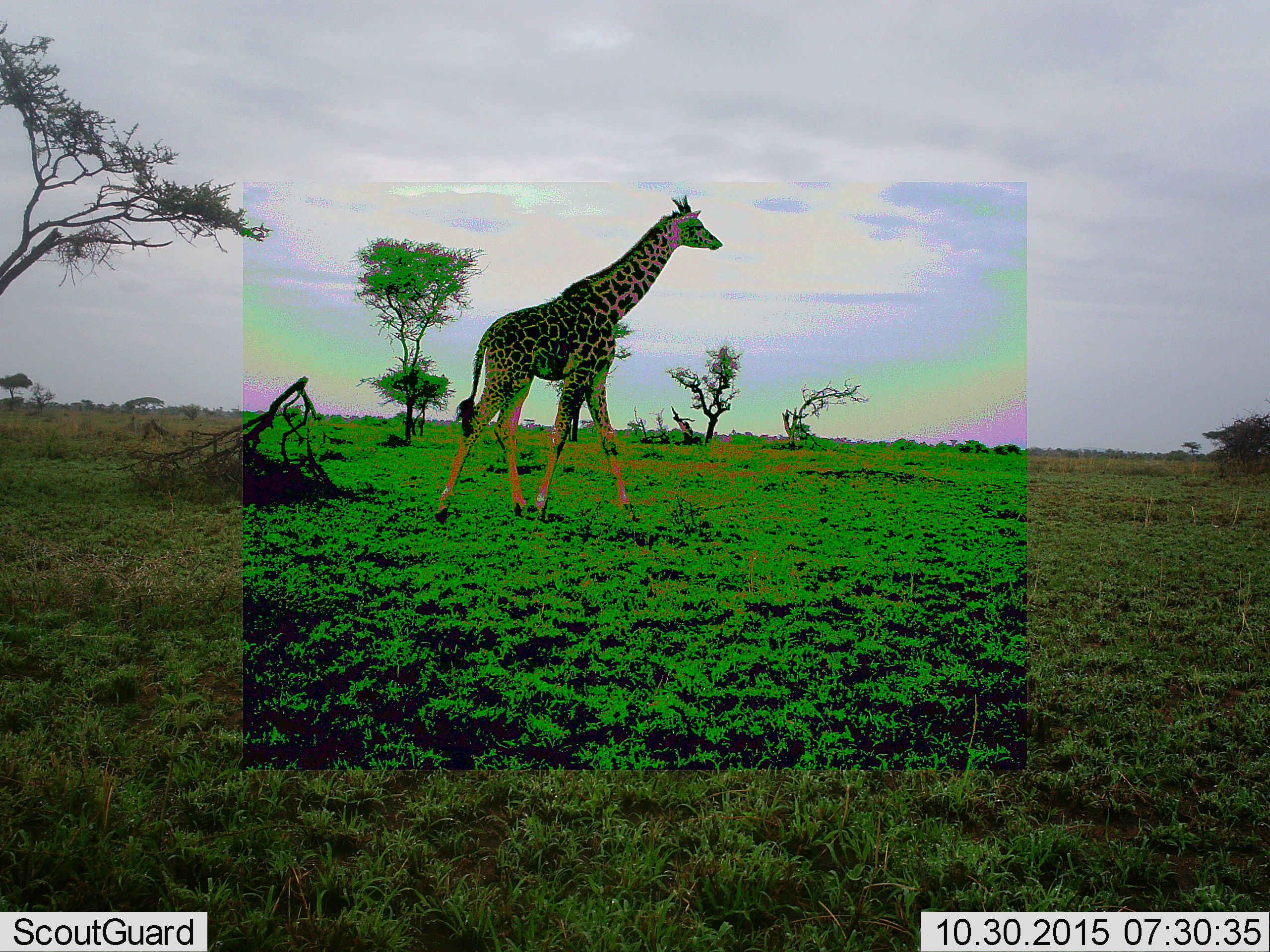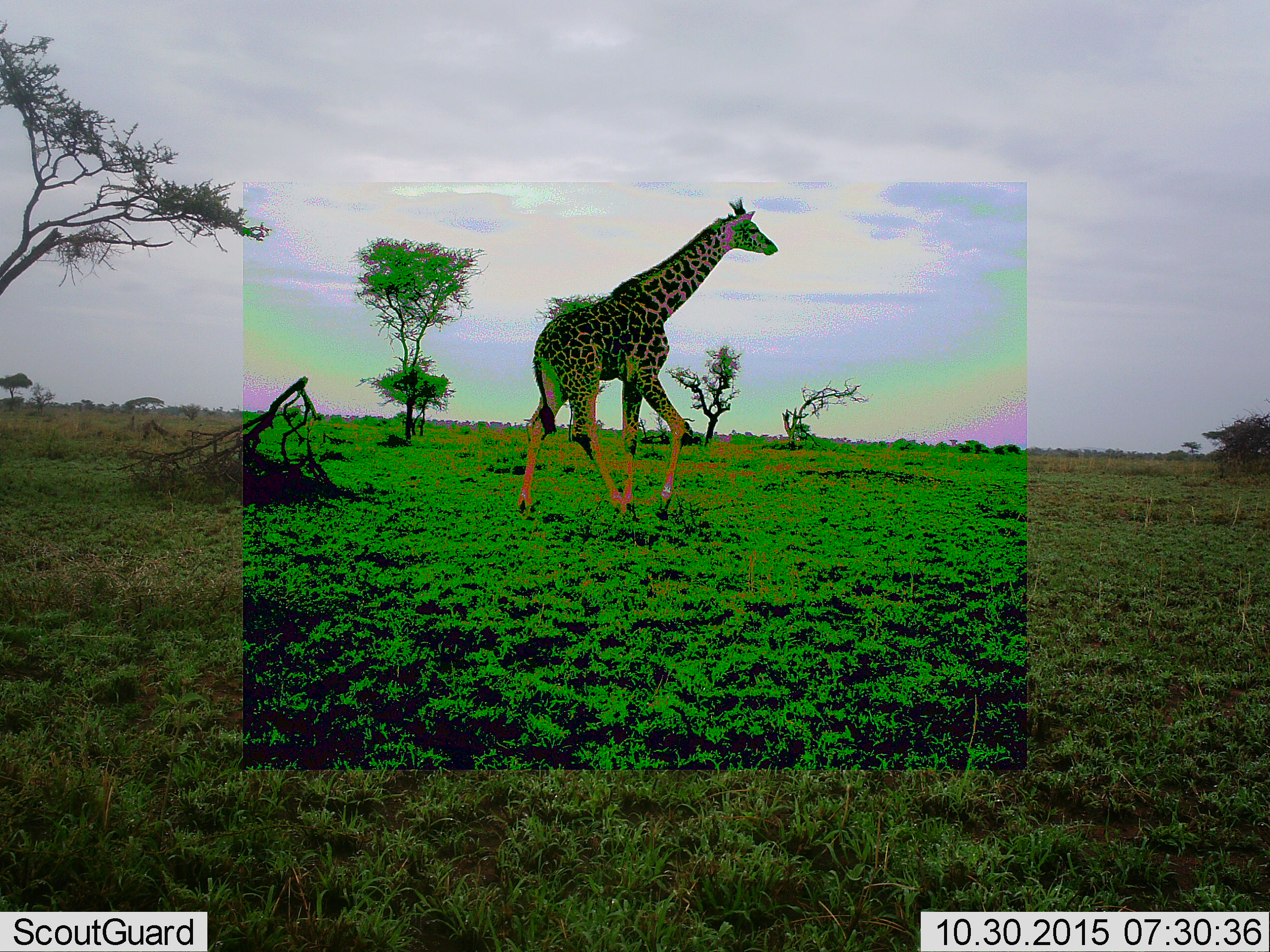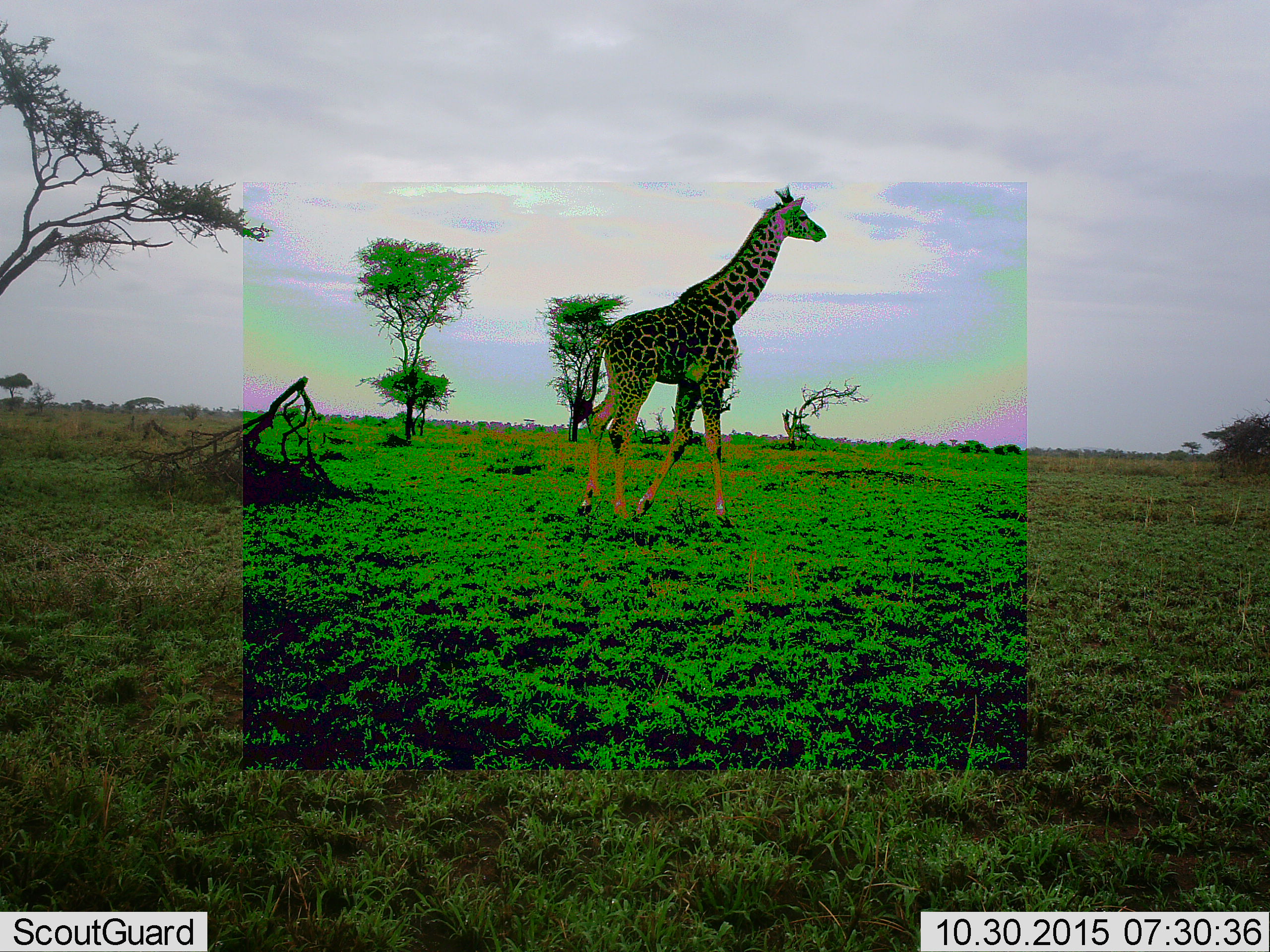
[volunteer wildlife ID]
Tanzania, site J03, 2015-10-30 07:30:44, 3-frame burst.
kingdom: Animalia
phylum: Chordata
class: Mammalia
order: Artiodactyla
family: Giraffidae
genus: Giraffa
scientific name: Giraffa camelopardalis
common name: giraffe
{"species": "giraffe (Giraffa camelopardalis)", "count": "1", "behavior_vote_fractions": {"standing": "0%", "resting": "0%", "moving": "100%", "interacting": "0%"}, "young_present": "11%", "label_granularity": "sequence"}